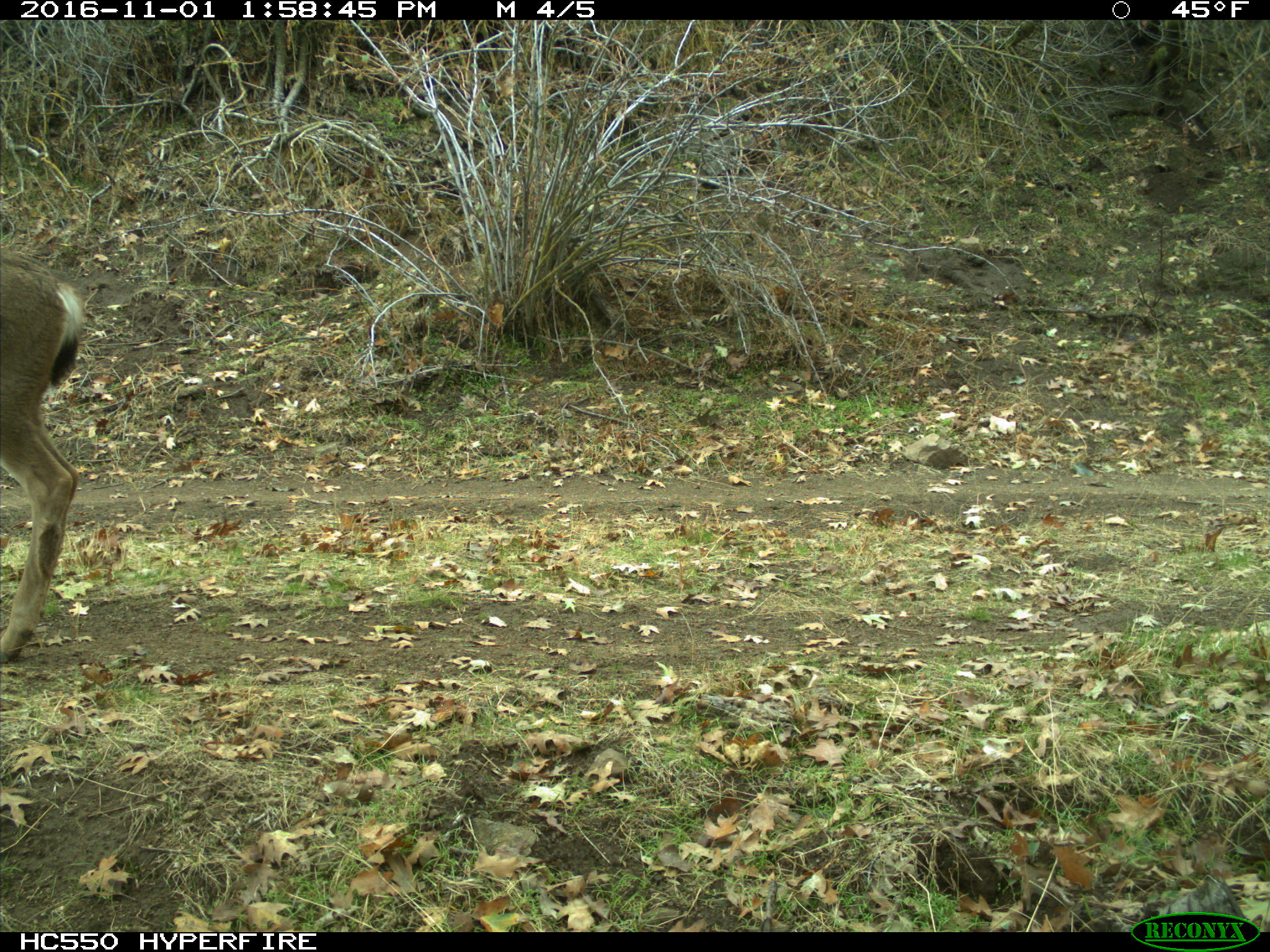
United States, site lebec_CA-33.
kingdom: Animalia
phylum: Chordata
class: Mammalia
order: Artiodactyla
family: Cervidae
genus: Odocoileus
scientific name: Odocoileus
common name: deer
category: unidentified deer